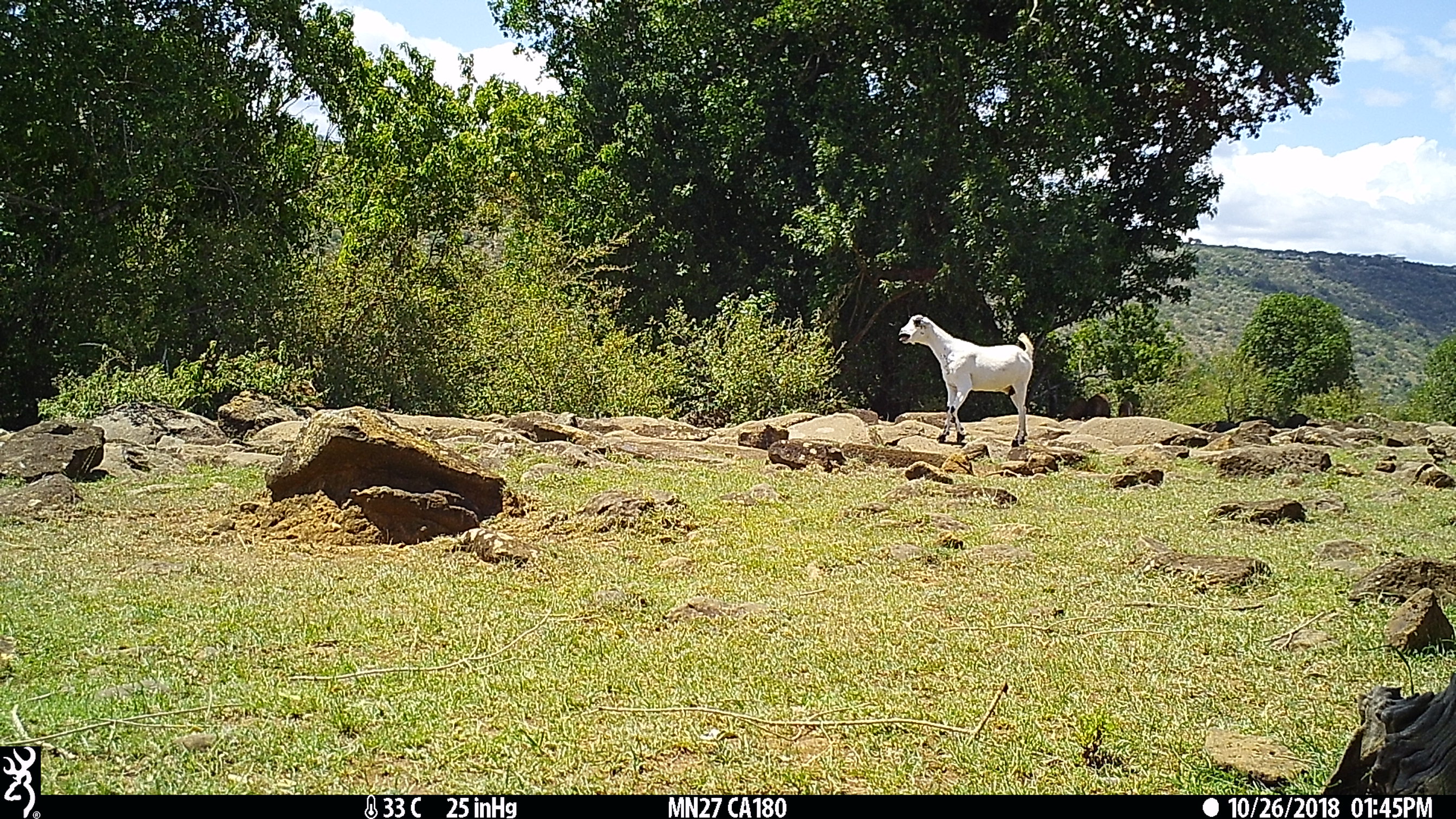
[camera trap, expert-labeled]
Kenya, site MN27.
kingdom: Animalia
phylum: Chordata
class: Mammalia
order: Artiodactyla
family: Bovidae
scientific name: Bovidae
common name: sheep or goat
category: shoat